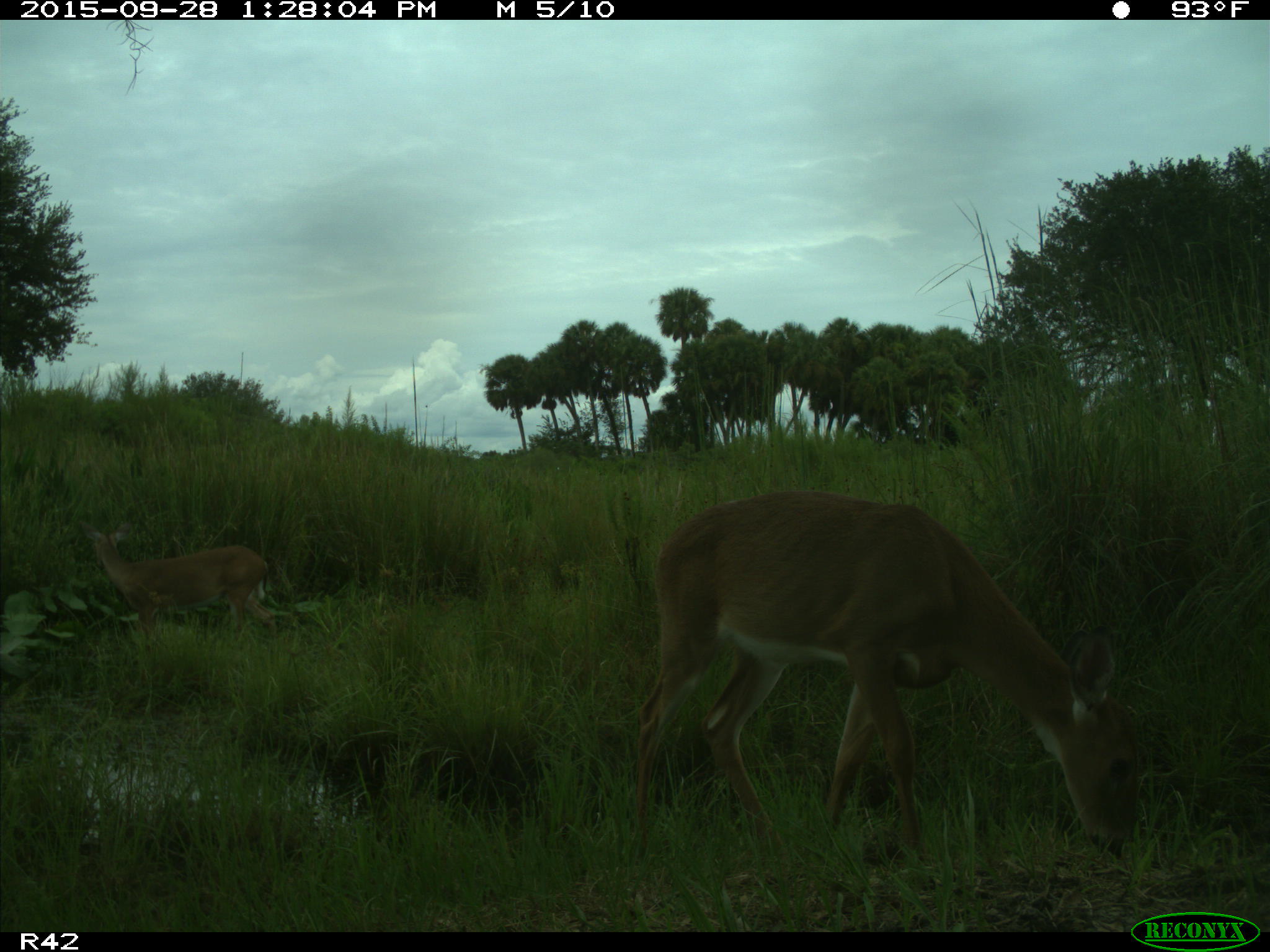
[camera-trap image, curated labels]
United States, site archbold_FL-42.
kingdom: Animalia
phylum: Chordata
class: Mammalia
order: Artiodactyla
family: Cervidae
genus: Odocoileus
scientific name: Odocoileus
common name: deer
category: unidentified deer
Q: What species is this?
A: Unidentified deer (deer) (Odocoileus).